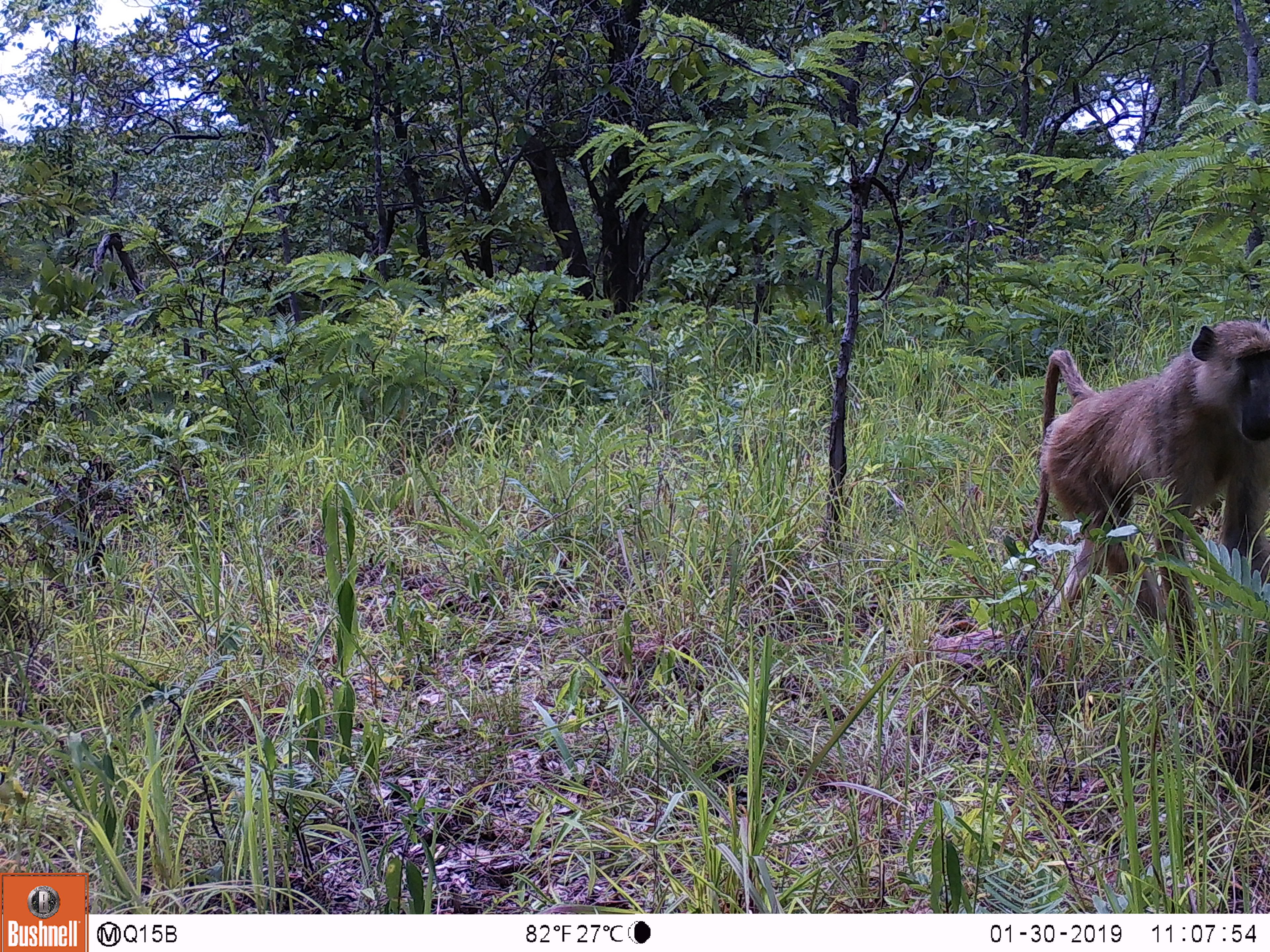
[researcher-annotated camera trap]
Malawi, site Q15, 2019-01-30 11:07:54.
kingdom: Animalia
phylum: Chordata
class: Mammalia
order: Primates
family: Cercopithecidae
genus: Papio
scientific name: Papio cynocephalus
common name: yellow baboon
Yellow baboon (Papio cynocephalus), count 1.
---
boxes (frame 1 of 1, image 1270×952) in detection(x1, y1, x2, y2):
yellow baboon: detection(1018, 310, 1270, 674)